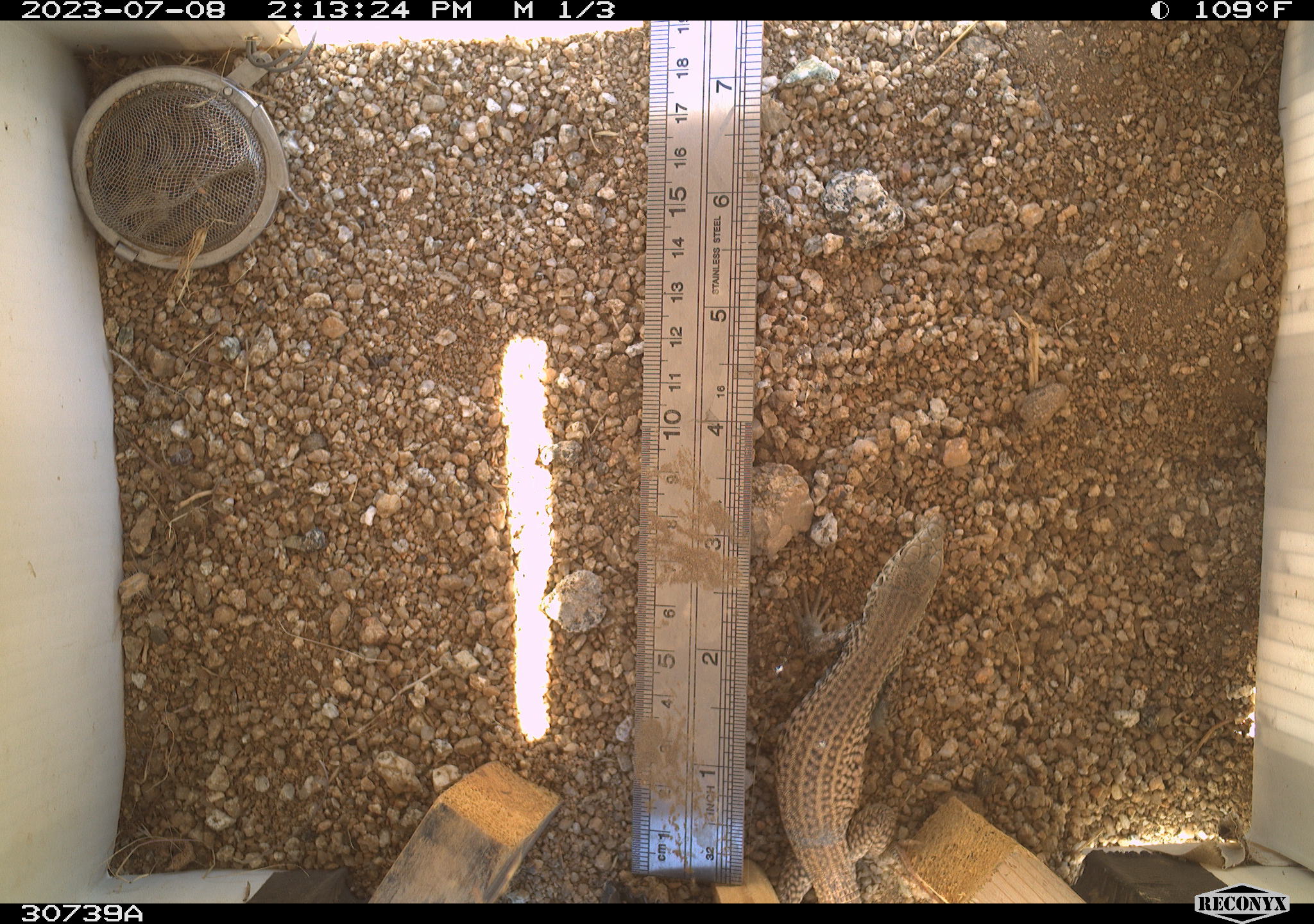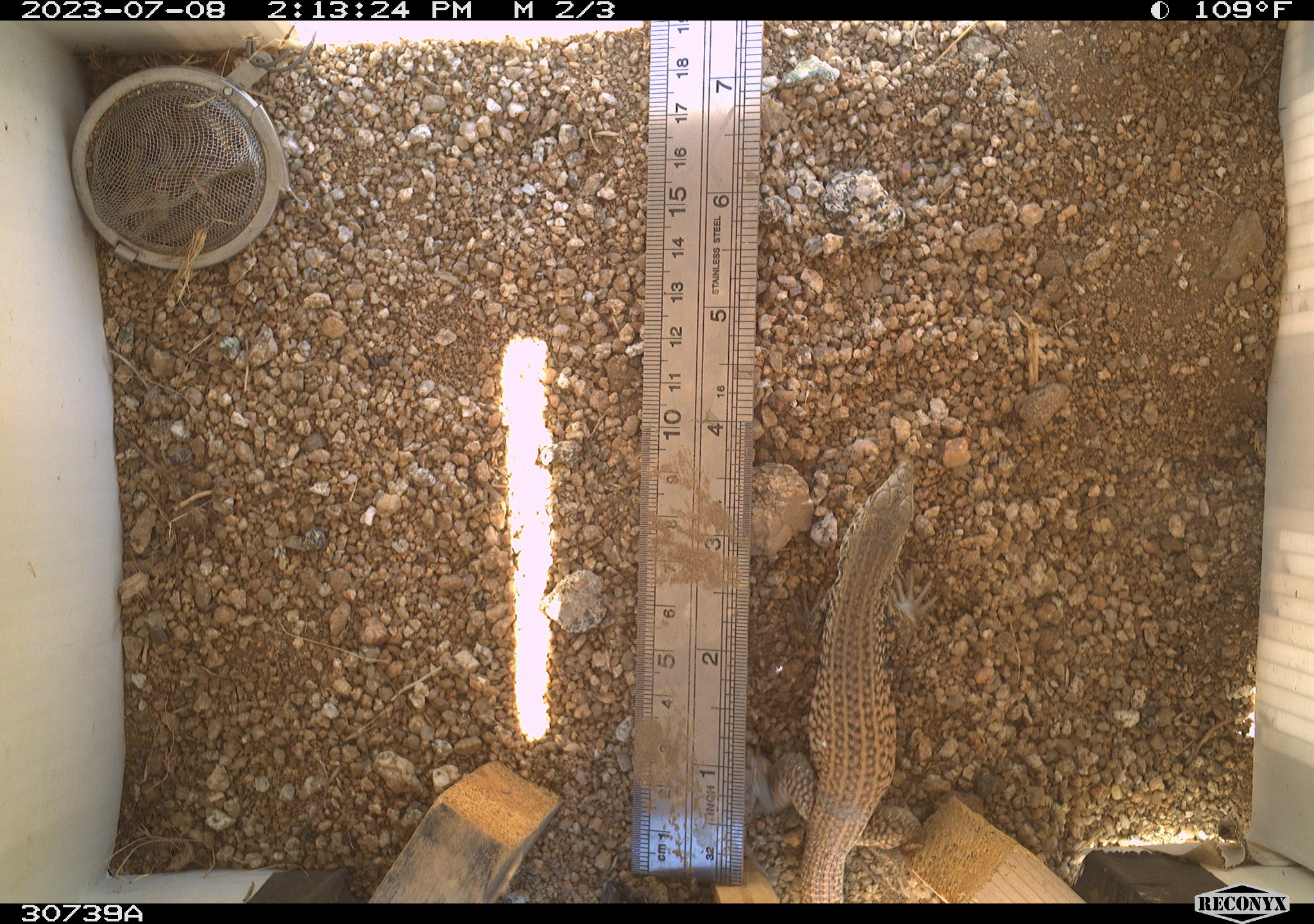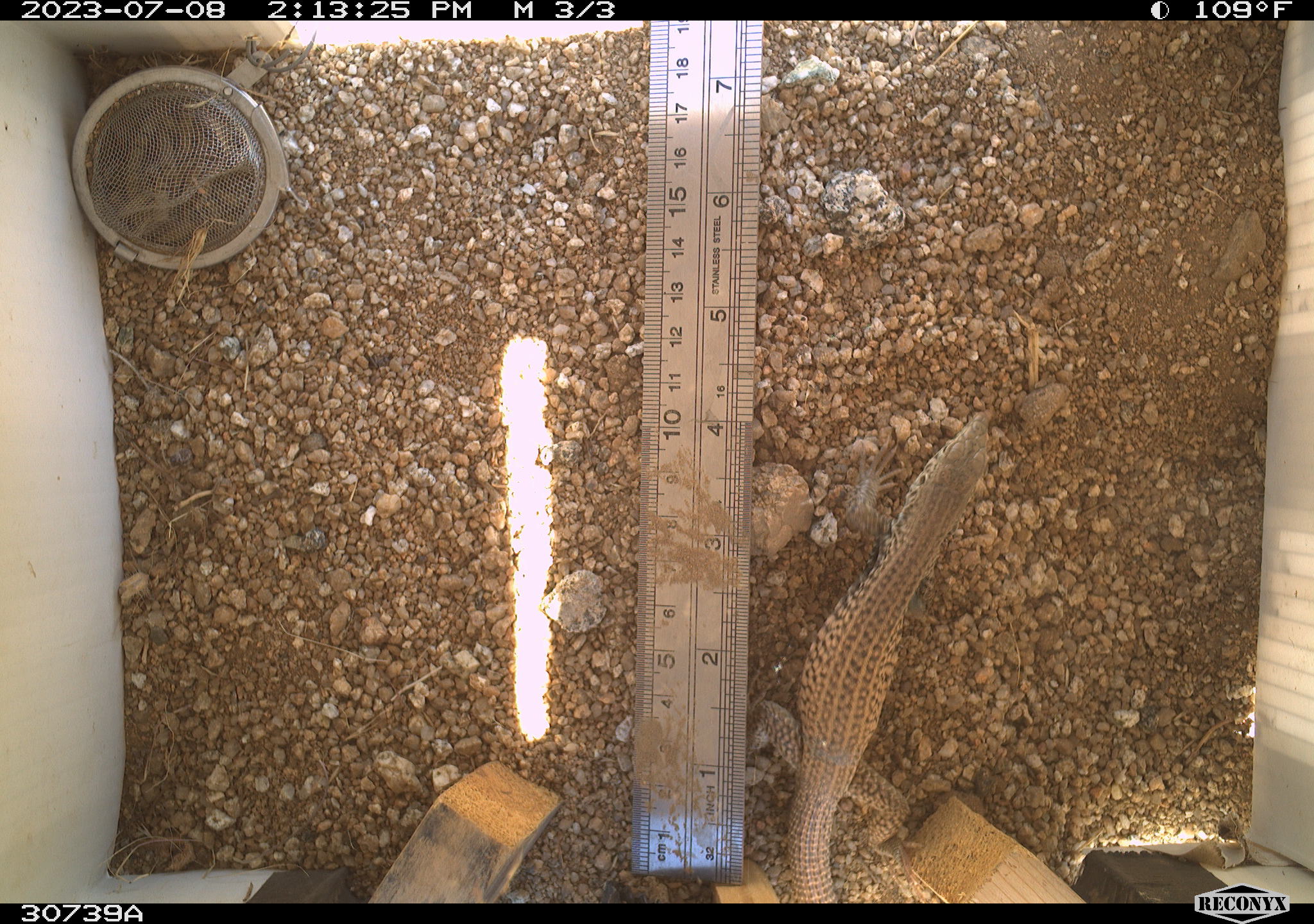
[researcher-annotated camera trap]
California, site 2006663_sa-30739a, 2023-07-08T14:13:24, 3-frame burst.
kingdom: Animalia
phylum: Chordata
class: Reptilia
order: Squamata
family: Teiidae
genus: Aspidoscelis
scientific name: Aspidoscelis tigris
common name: western whiptail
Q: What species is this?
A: Western whiptail (Aspidoscelis tigris).